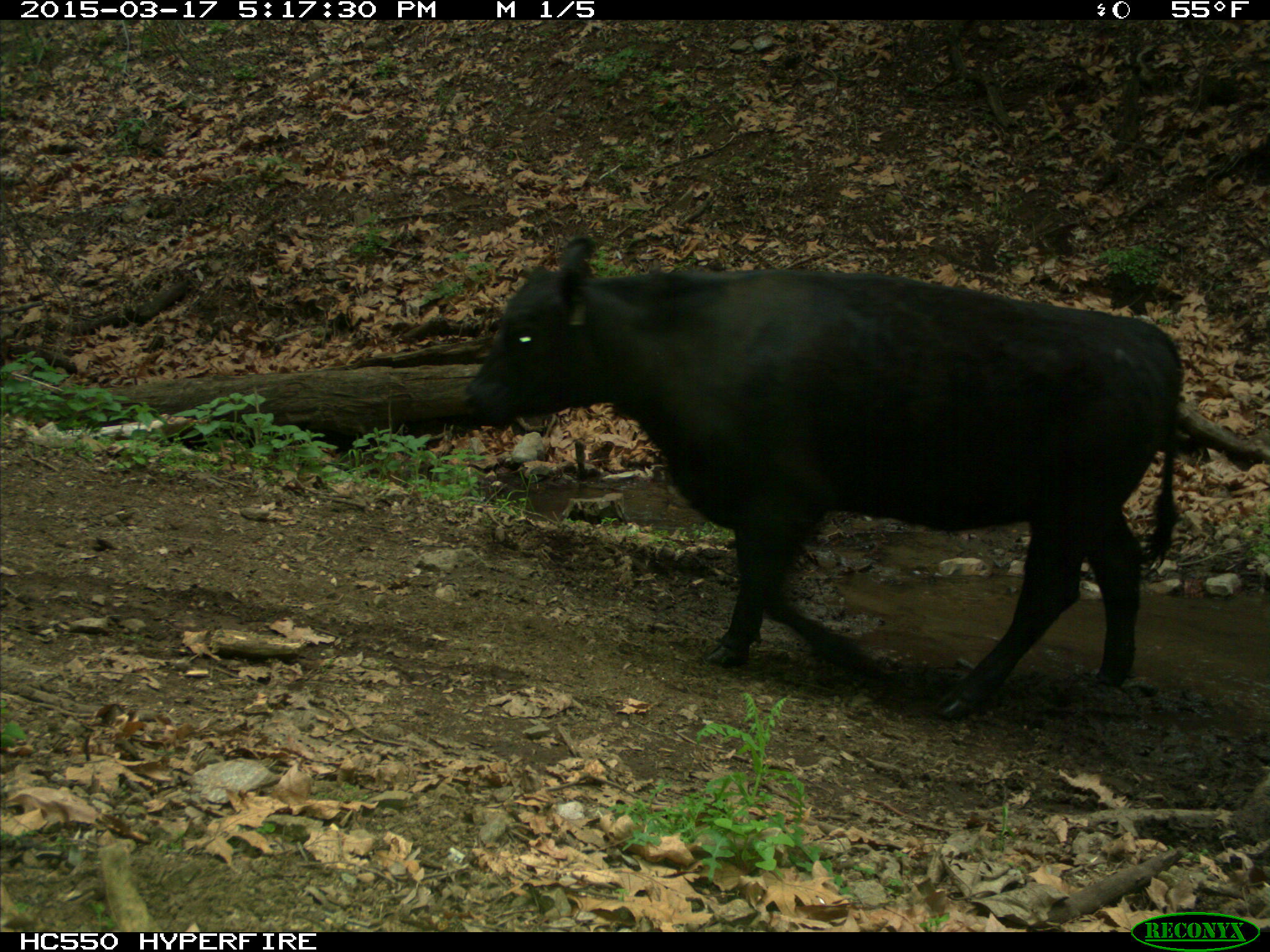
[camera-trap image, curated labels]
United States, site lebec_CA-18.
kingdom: Animalia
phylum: Chordata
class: Mammalia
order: Artiodactyla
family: Bovidae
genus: Bos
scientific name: Bos taurus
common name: domestic cow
Bos taurus (domestic cow).